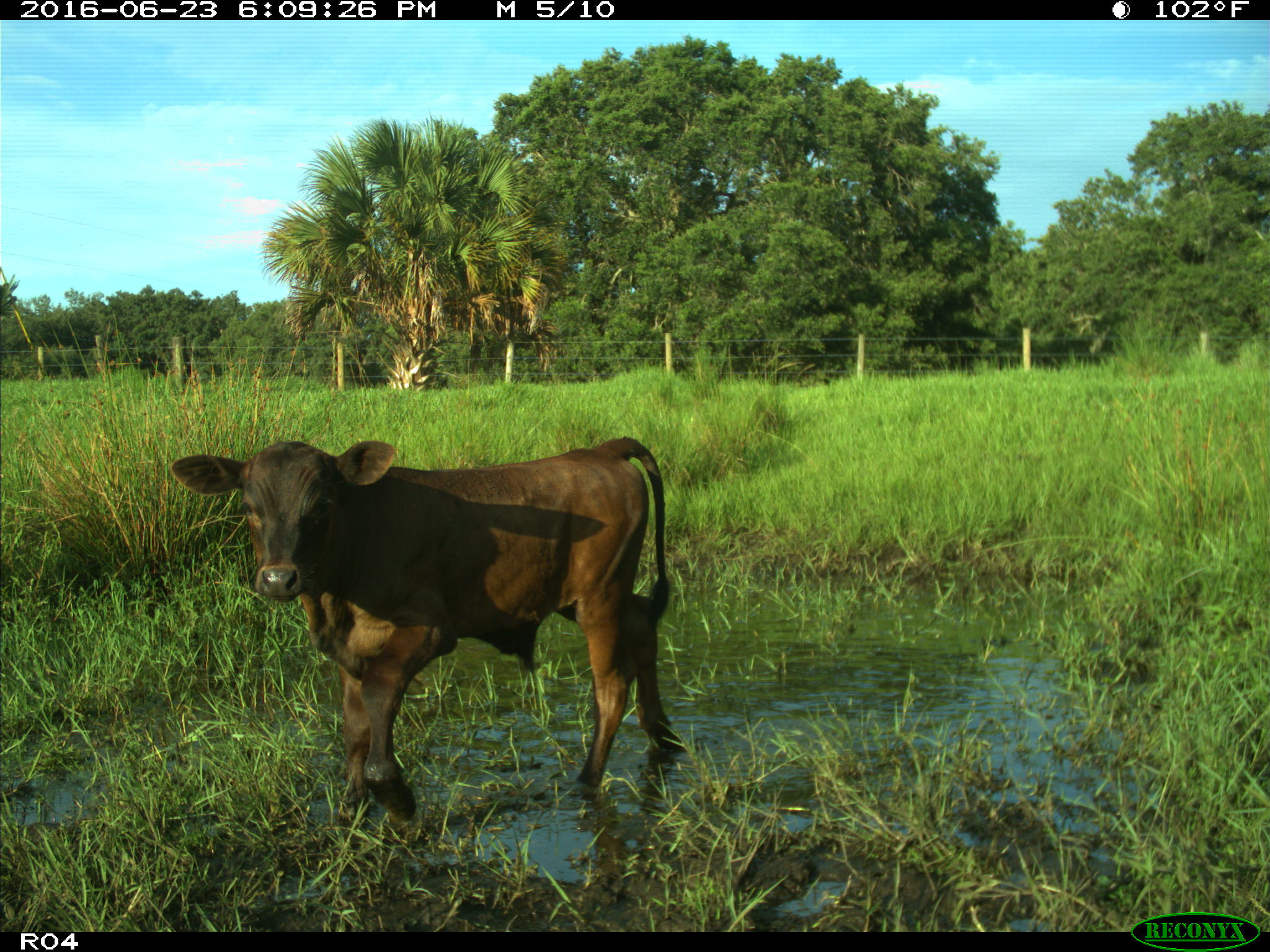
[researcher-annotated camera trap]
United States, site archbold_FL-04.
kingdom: Animalia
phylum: Chordata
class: Mammalia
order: Artiodactyla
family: Bovidae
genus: Bos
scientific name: Bos taurus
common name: domestic cow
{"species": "Bos taurus (domestic cow)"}